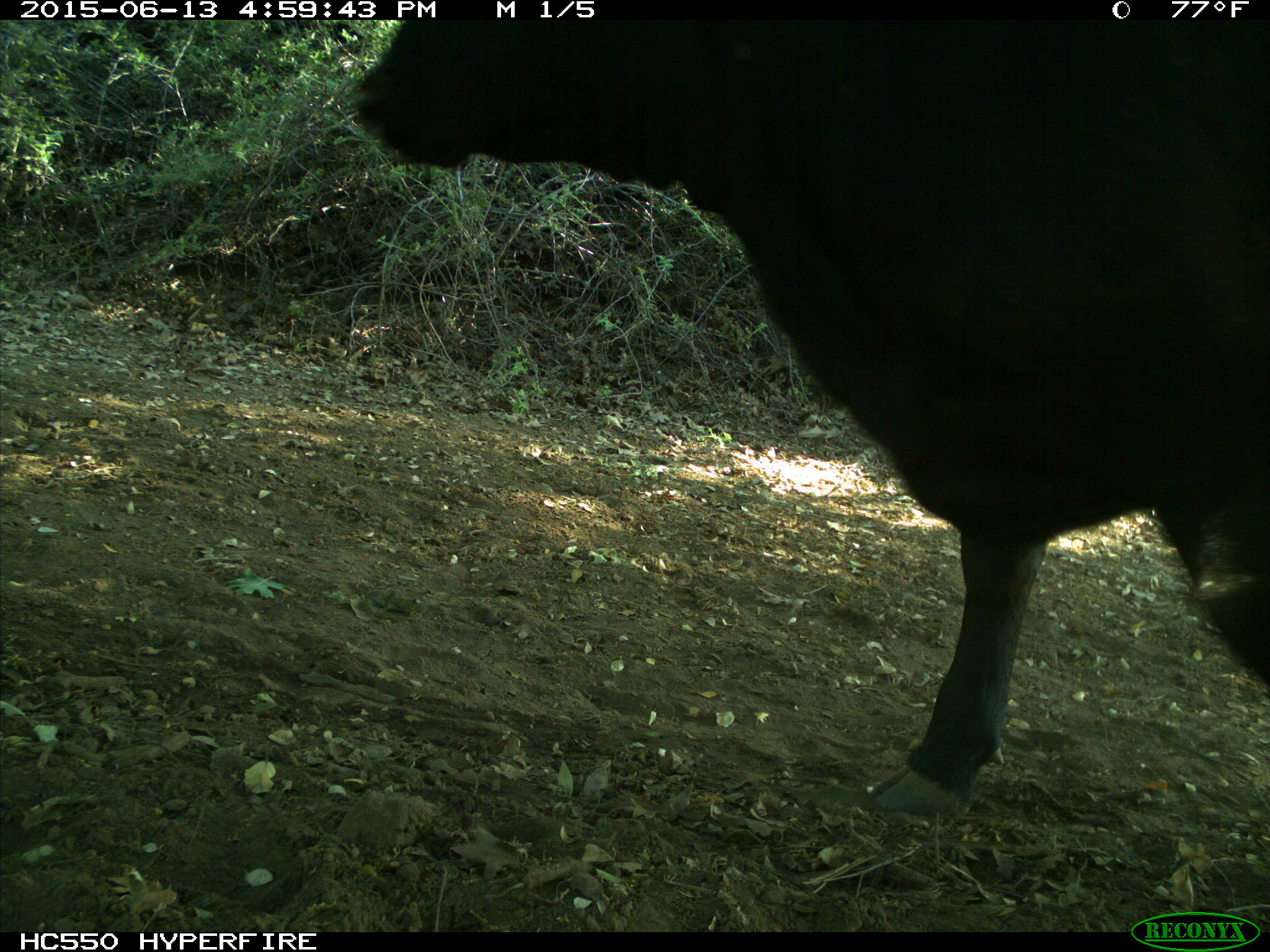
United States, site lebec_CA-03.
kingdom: Animalia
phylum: Chordata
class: Mammalia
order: Artiodactyla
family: Bovidae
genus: Bos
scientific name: Bos taurus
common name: domestic cow